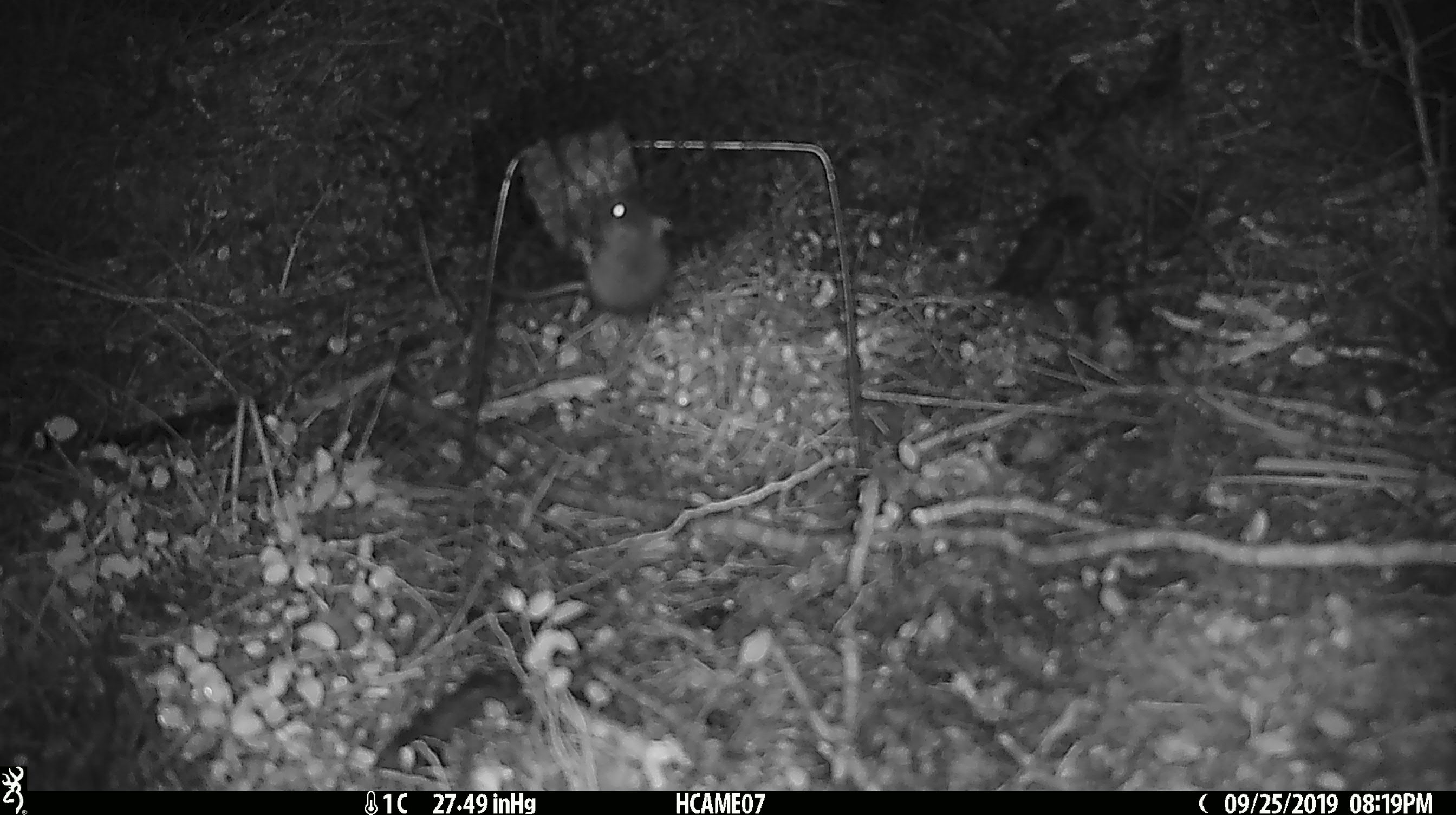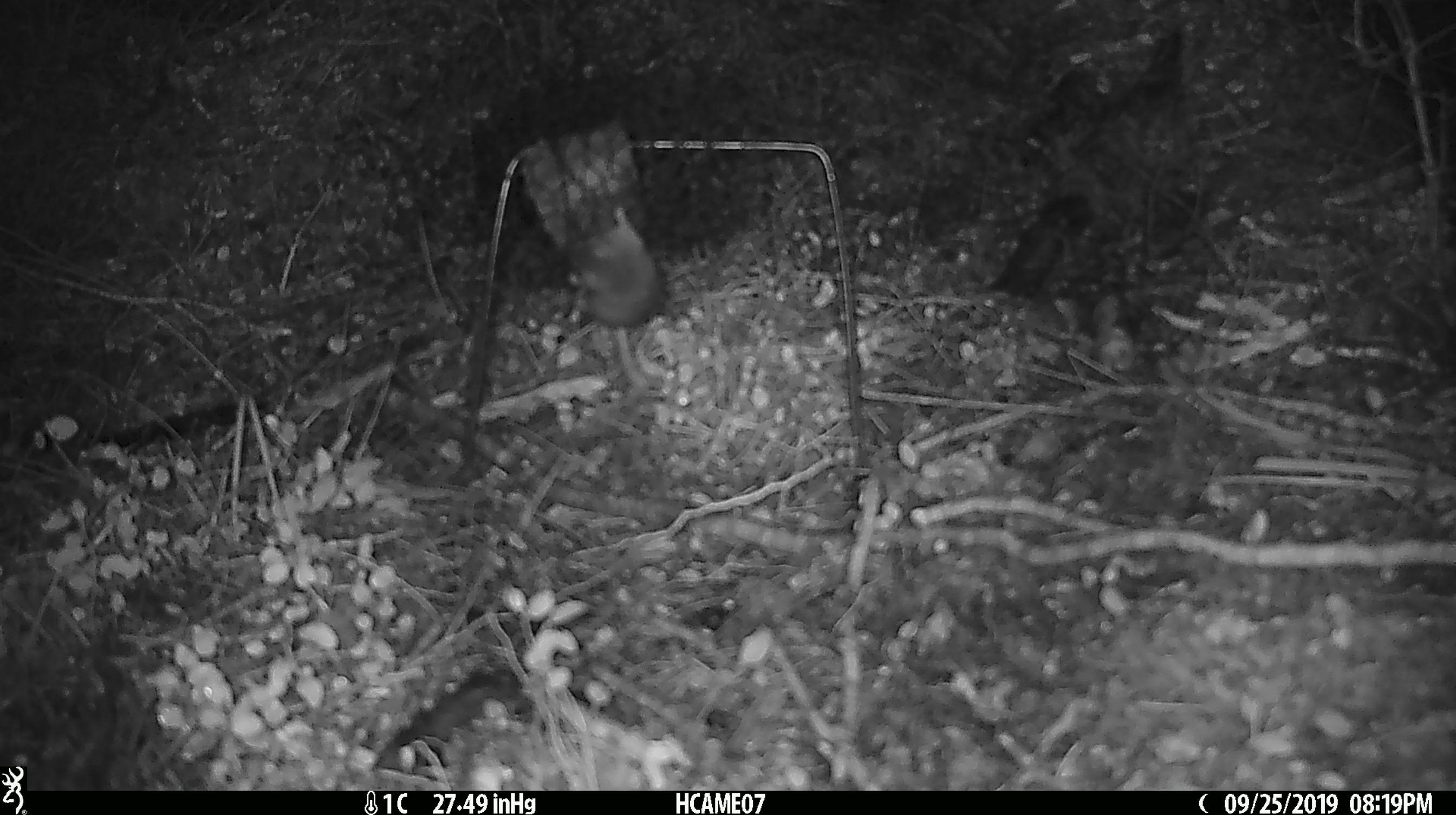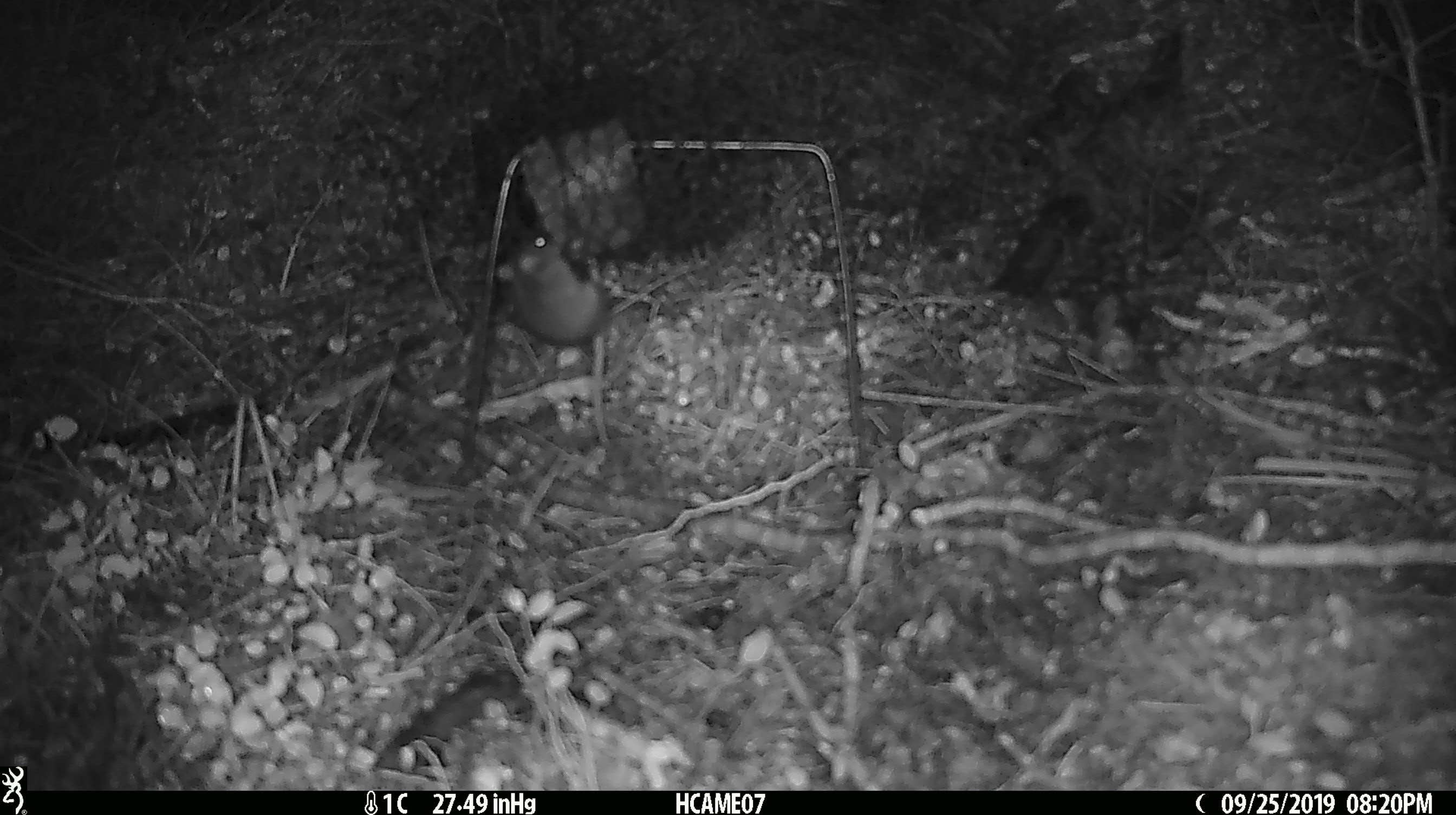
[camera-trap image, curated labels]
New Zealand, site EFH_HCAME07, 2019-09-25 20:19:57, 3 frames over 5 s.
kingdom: Animalia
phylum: Chordata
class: Mammalia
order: Rodentia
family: Muridae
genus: Mus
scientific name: Mus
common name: mouse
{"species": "mouse (Mus)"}